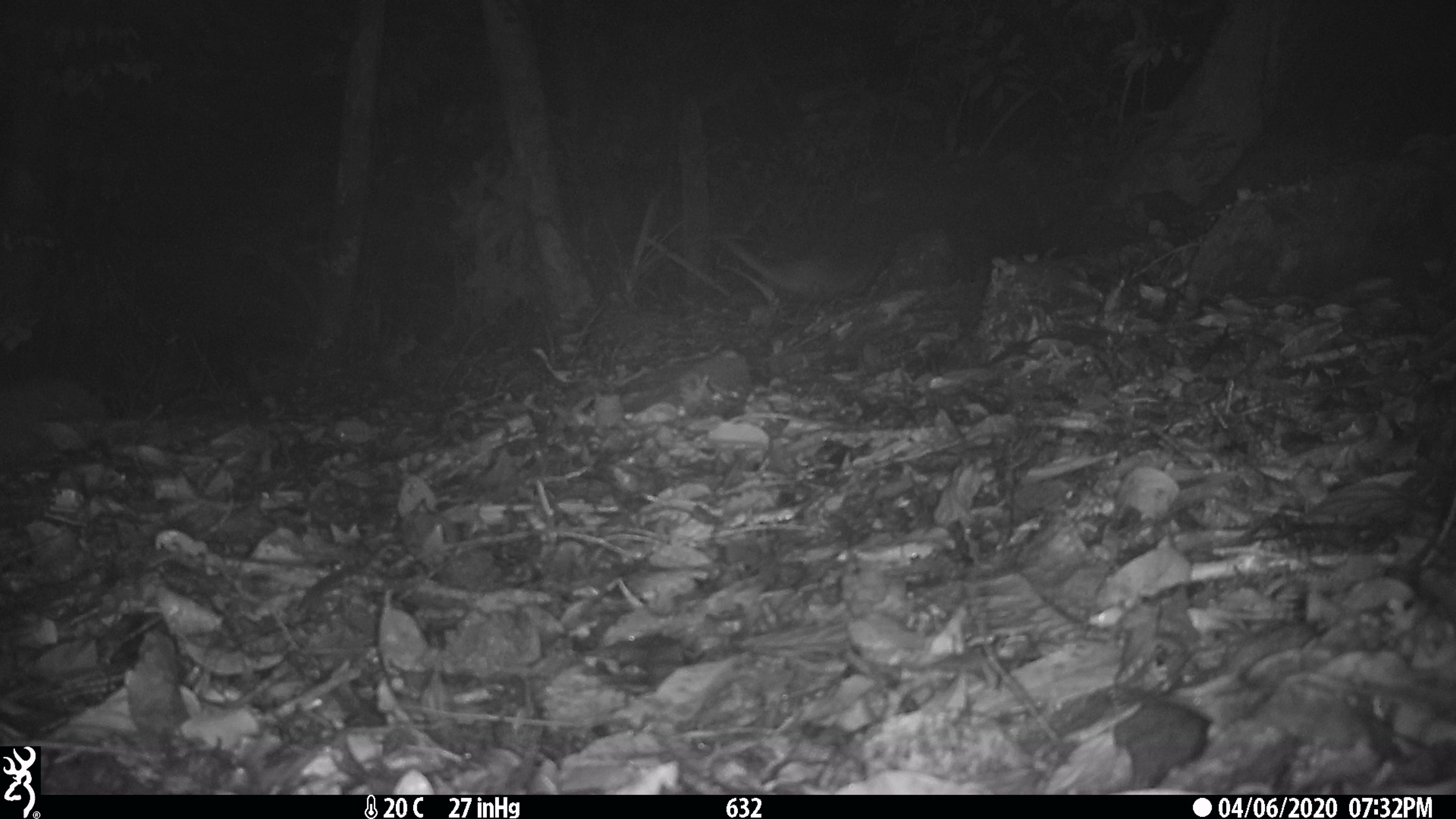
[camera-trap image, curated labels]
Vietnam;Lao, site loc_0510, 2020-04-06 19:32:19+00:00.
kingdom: Animalia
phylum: Chordata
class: Mammalia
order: Carnivora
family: Mustelidae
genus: Melogale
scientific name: Melogale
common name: ferret badger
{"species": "ferret badger (Melogale)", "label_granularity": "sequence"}